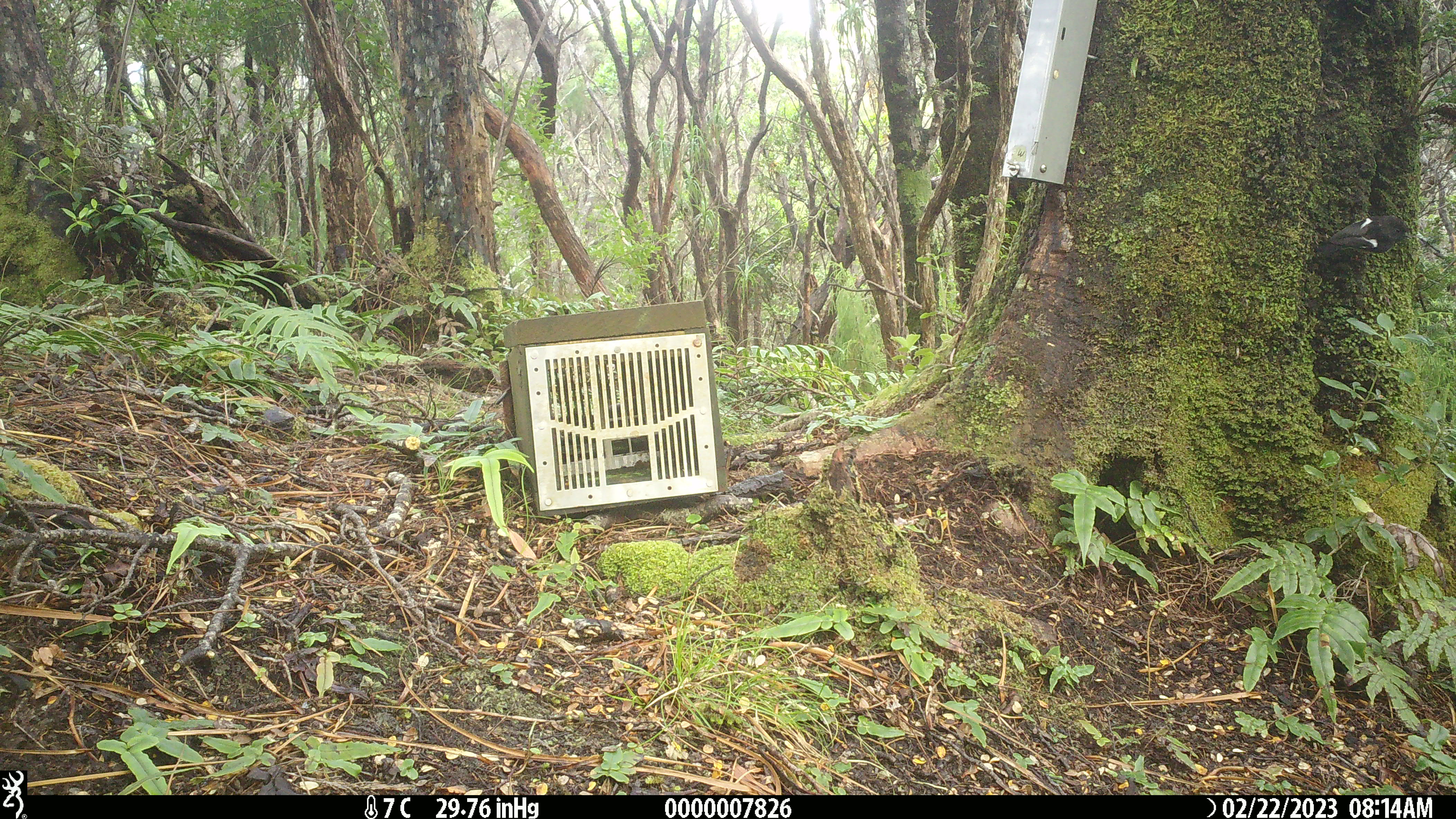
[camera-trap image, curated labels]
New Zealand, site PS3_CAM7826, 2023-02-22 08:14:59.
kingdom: Animalia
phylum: Chordata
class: Aves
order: Passeriformes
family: Petroicidae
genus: Petroica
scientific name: Petroica macrocephala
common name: tomtit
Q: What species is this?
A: Tomtit (Petroica macrocephala).